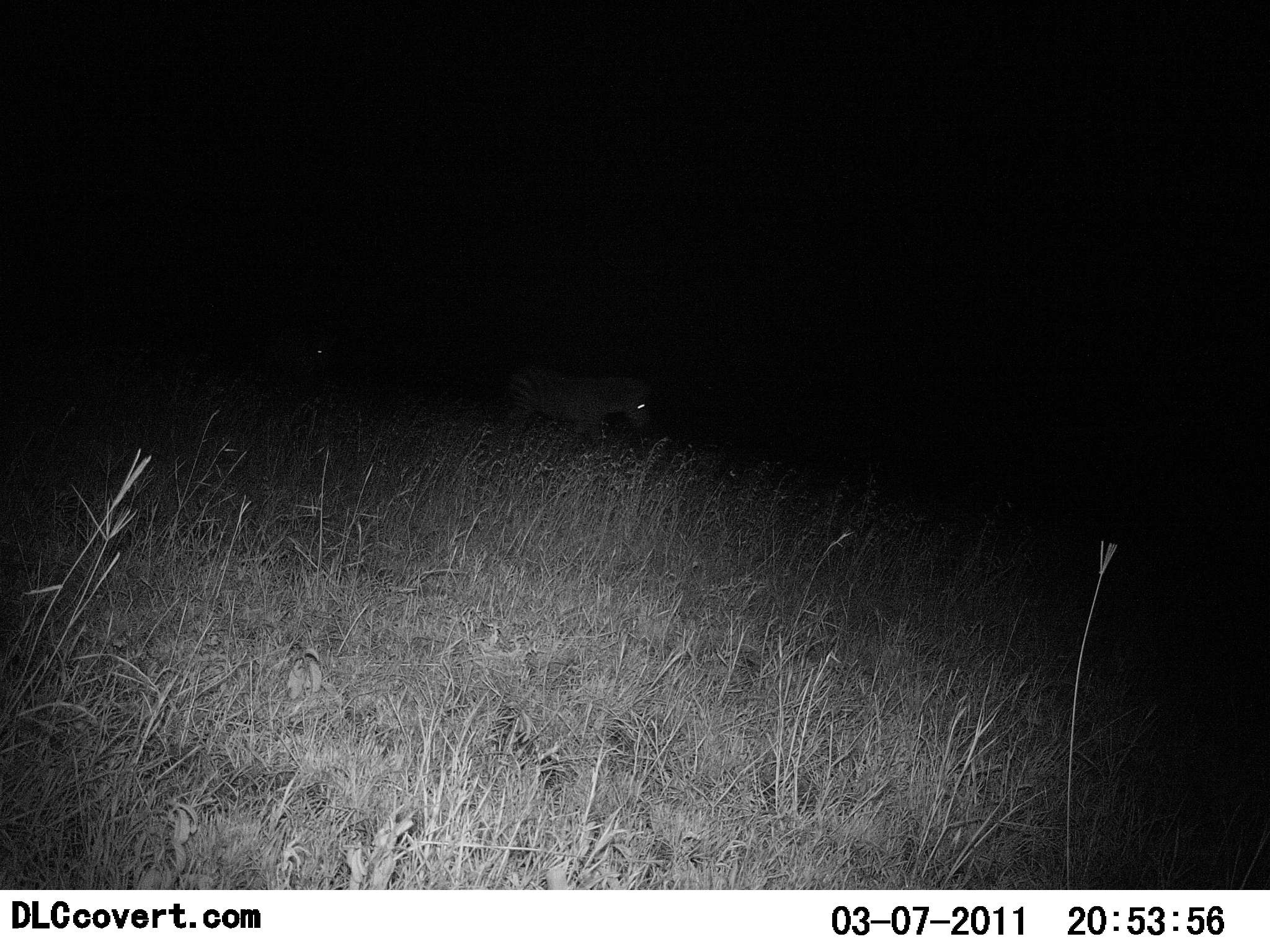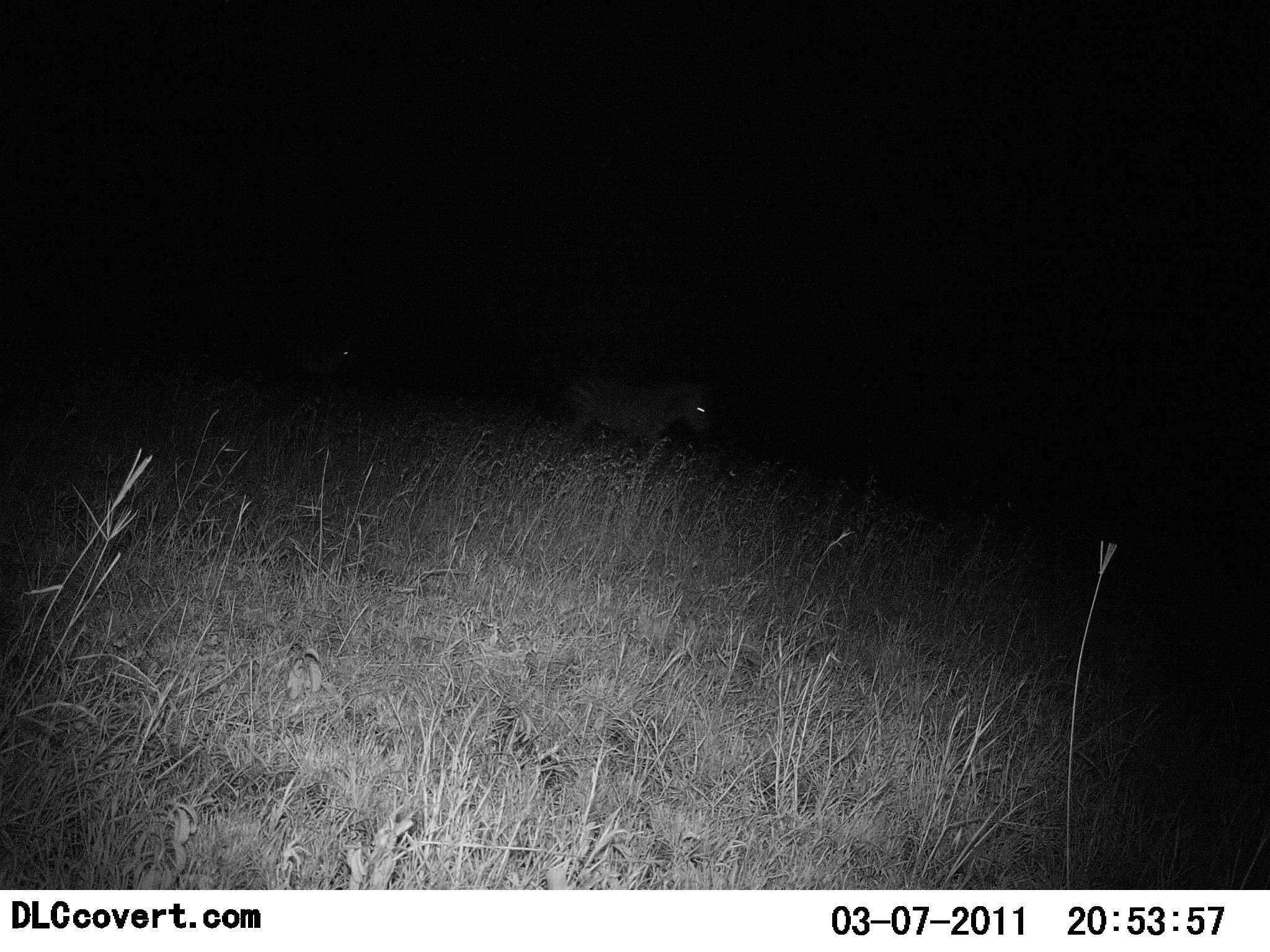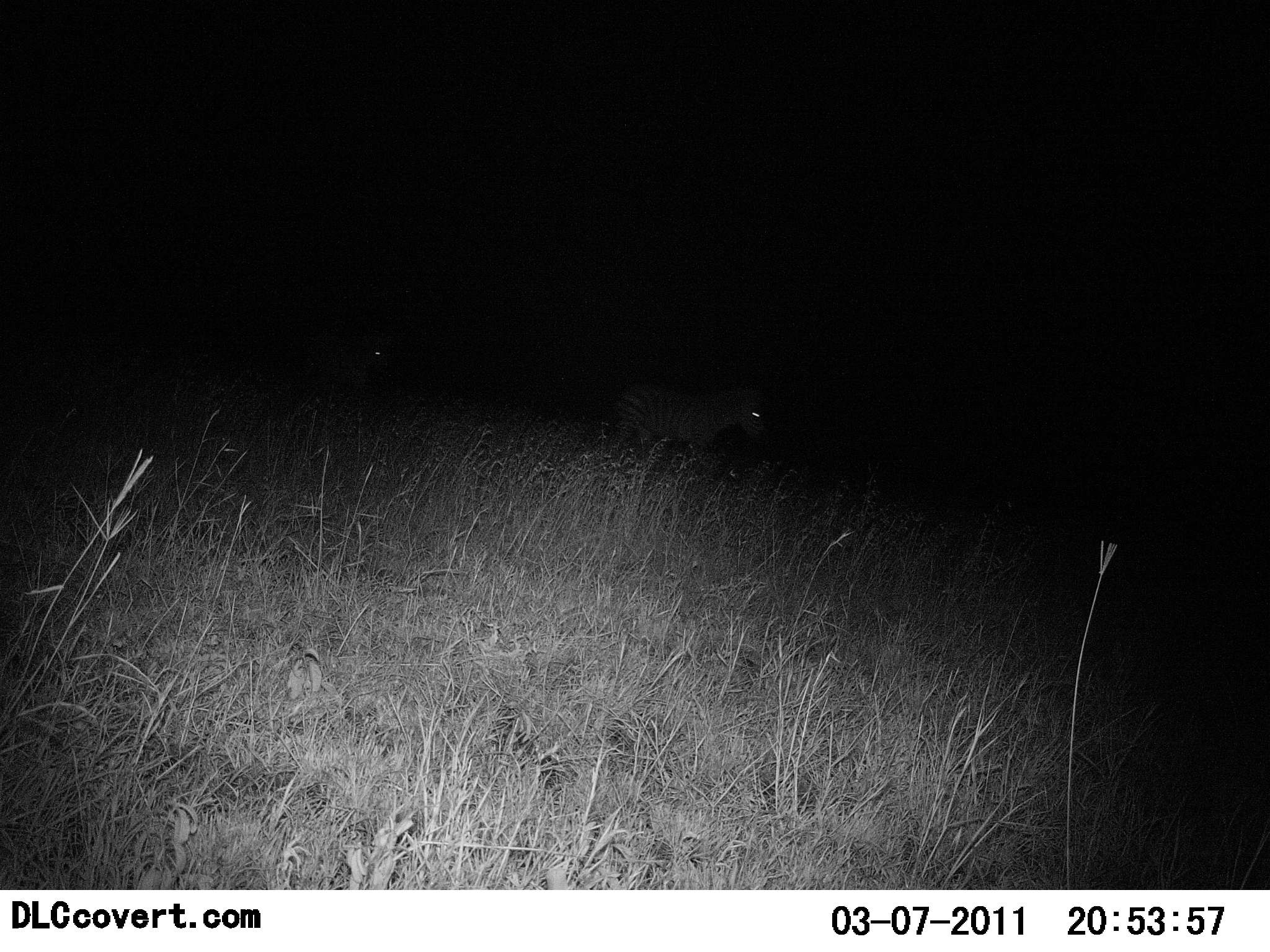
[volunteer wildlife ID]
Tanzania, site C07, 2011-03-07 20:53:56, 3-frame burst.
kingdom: Animalia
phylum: Chordata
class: Mammalia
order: Perissodactyla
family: Equidae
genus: Equus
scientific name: Equus quagga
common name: plains zebra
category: zebra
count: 2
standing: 0%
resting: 0%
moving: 100%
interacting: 0%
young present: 0%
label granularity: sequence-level